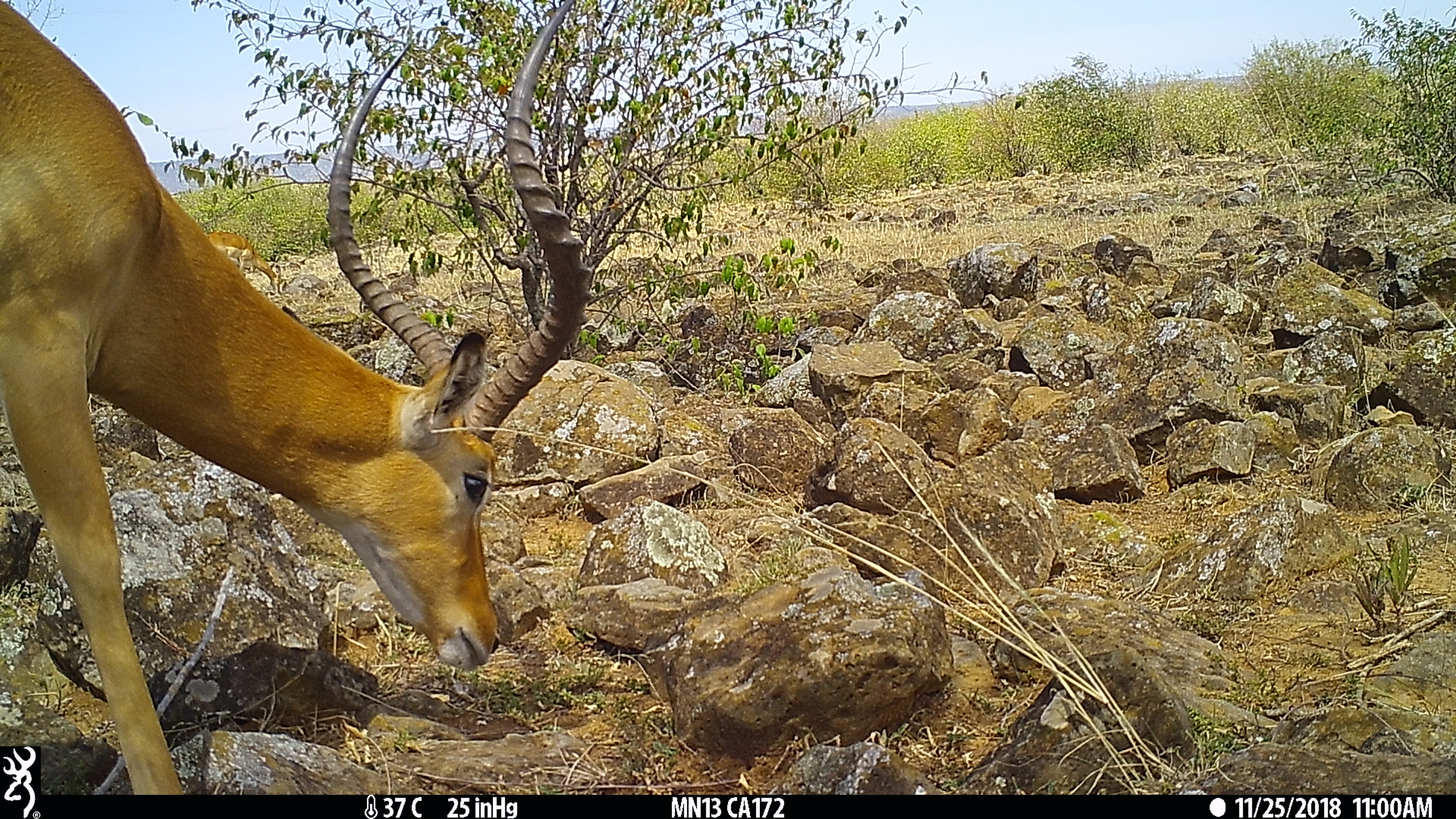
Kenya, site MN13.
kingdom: Animalia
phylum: Chordata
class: Mammalia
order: Artiodactyla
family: Bovidae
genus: Aepyceros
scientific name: Aepyceros melampus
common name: impala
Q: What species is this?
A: Impala (Aepyceros melampus).